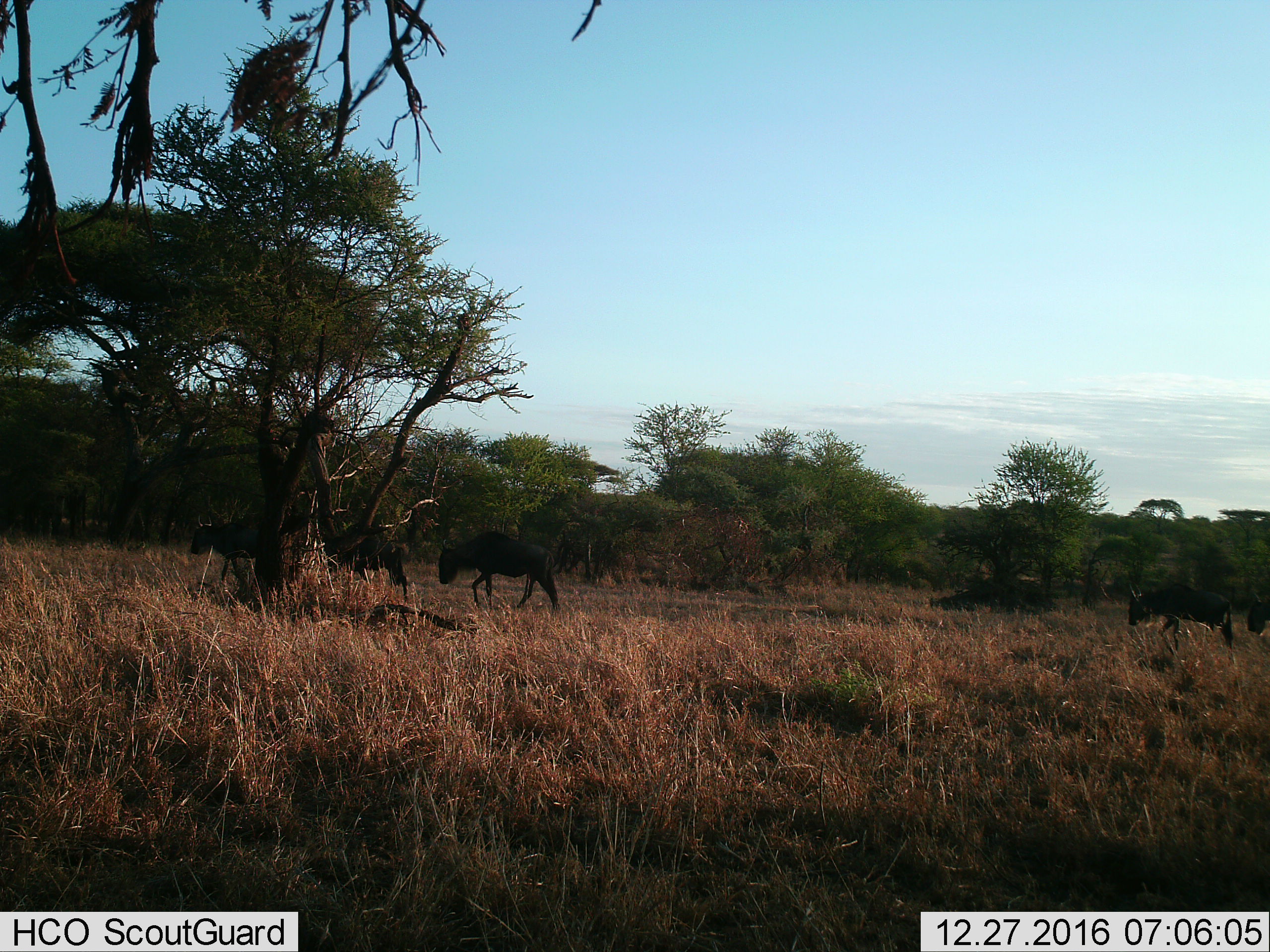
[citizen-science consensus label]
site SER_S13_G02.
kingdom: Animalia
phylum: Chordata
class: Mammalia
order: Artiodactyla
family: Bovidae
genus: Connochaetes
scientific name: Connochaetes taurinus taurinus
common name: blue wildebeest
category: wildebeestblue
Wildebeestblue (blue wildebeest) (Connochaetes taurinus taurinus), count 5. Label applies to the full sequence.